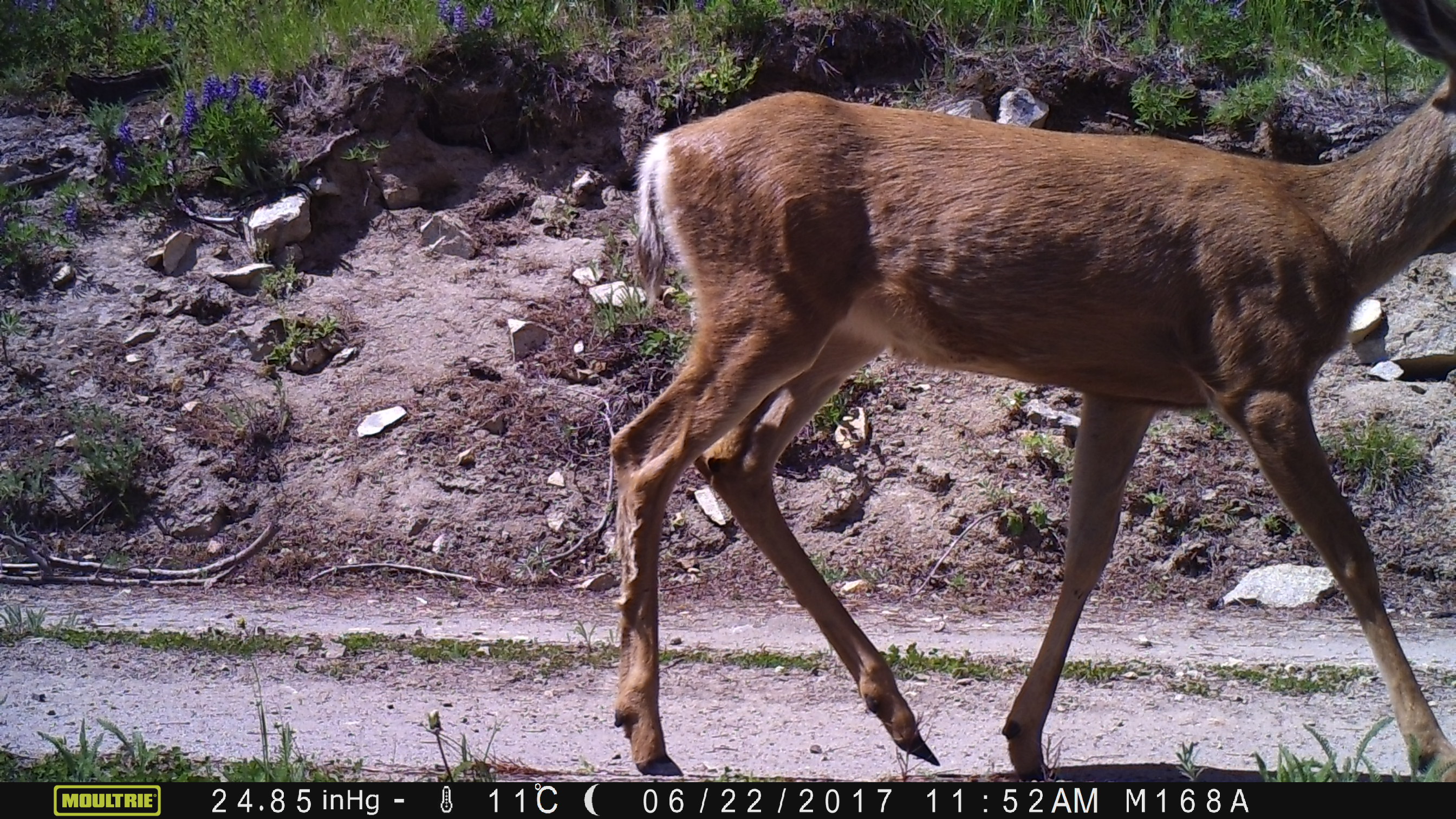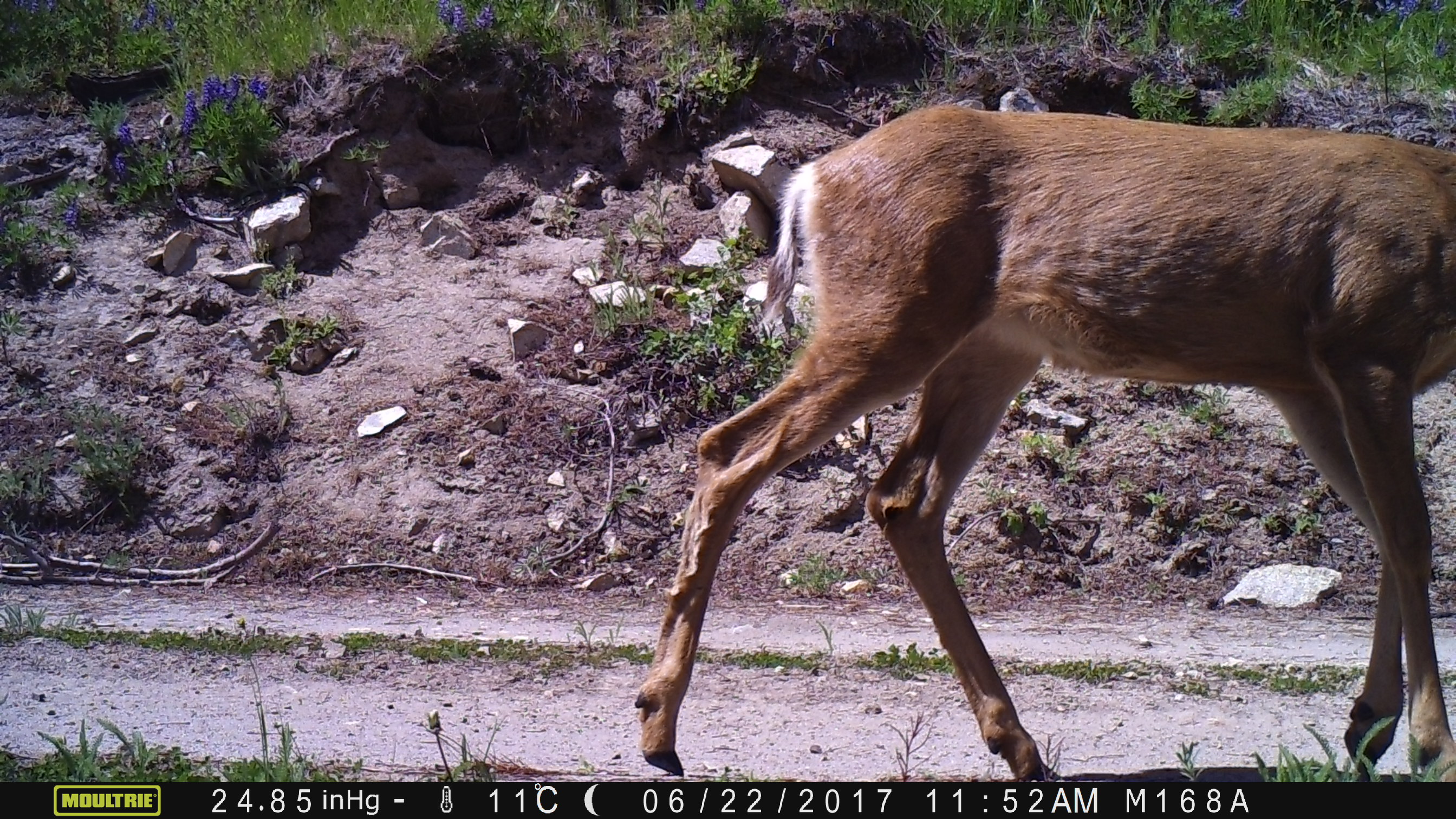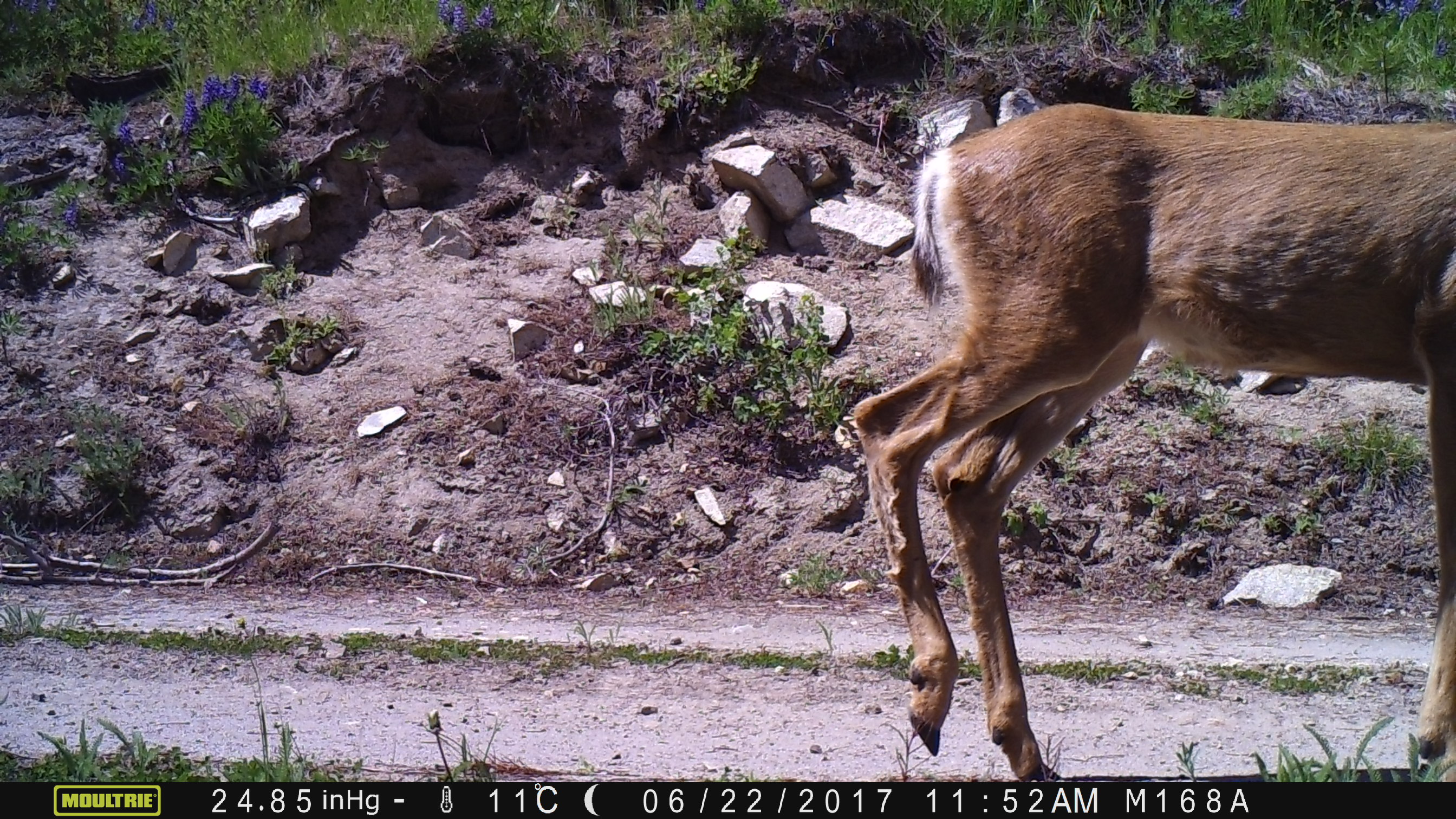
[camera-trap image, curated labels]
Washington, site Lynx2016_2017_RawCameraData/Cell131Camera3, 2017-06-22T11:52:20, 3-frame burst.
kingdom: Animalia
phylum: Chordata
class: Mammalia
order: Artiodactyla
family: Cervidae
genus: Odocoileus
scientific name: Odocoileus hemionus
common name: mule deer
Odocoileus hemionus (mule deer). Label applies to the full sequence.